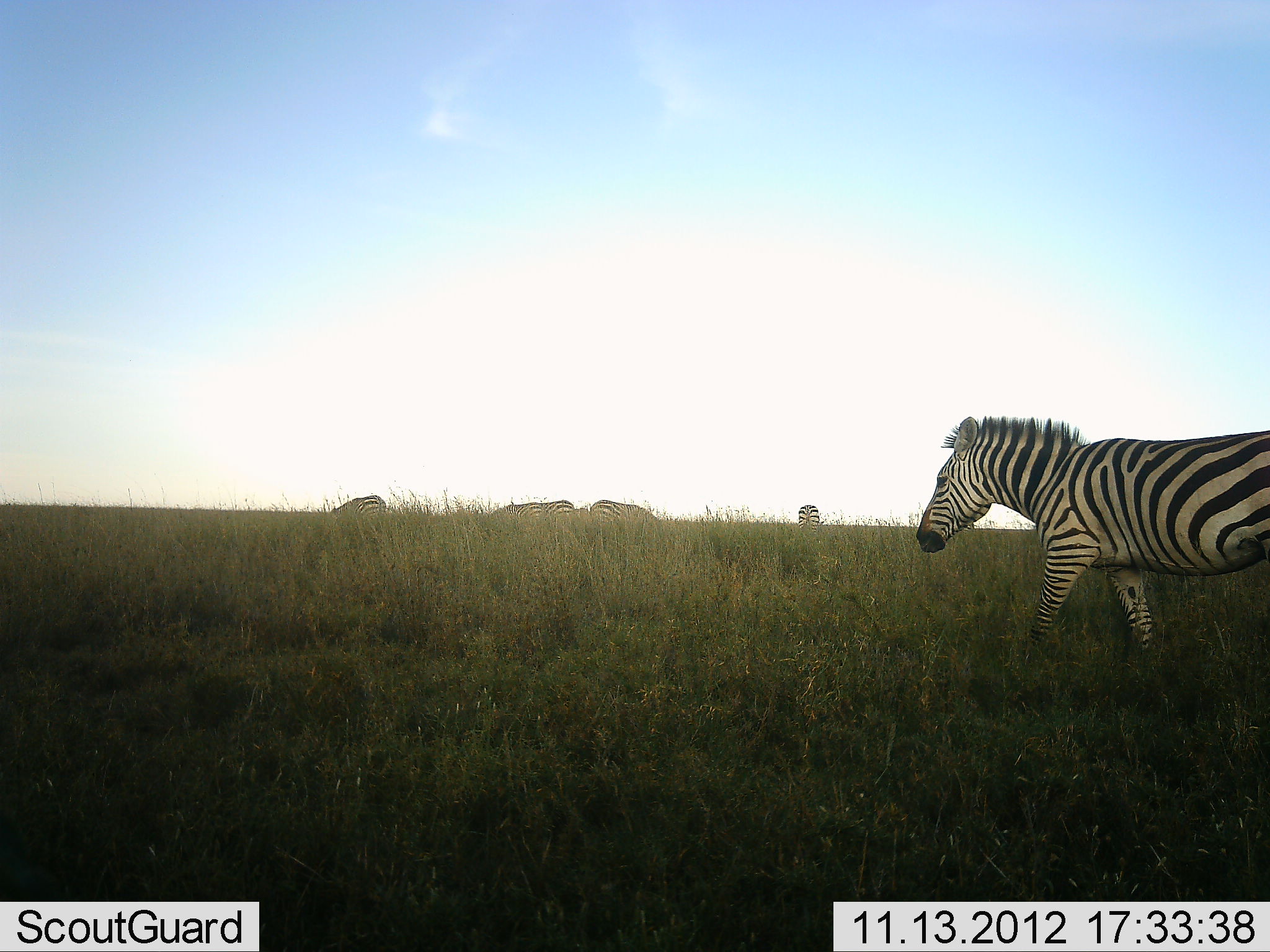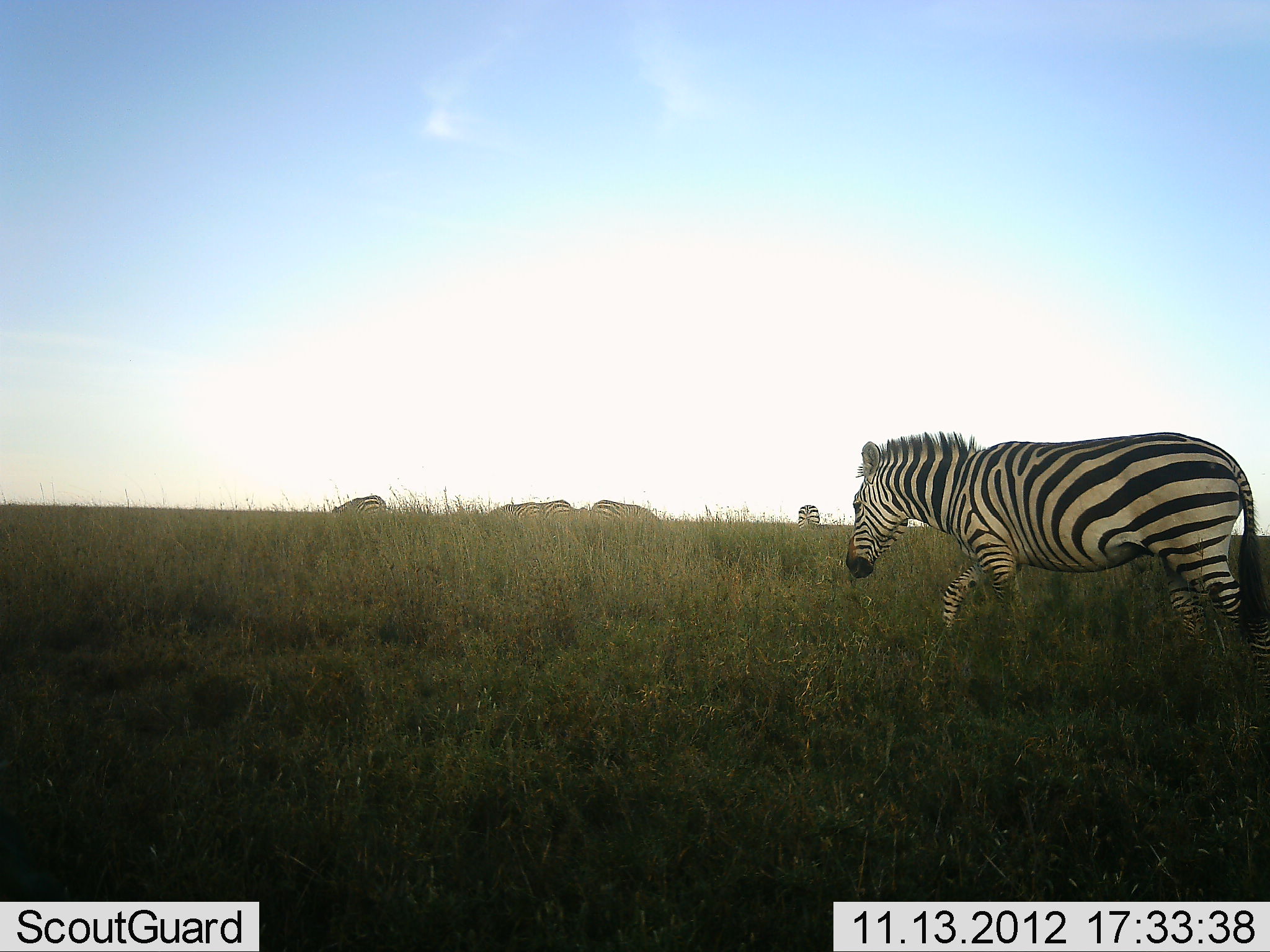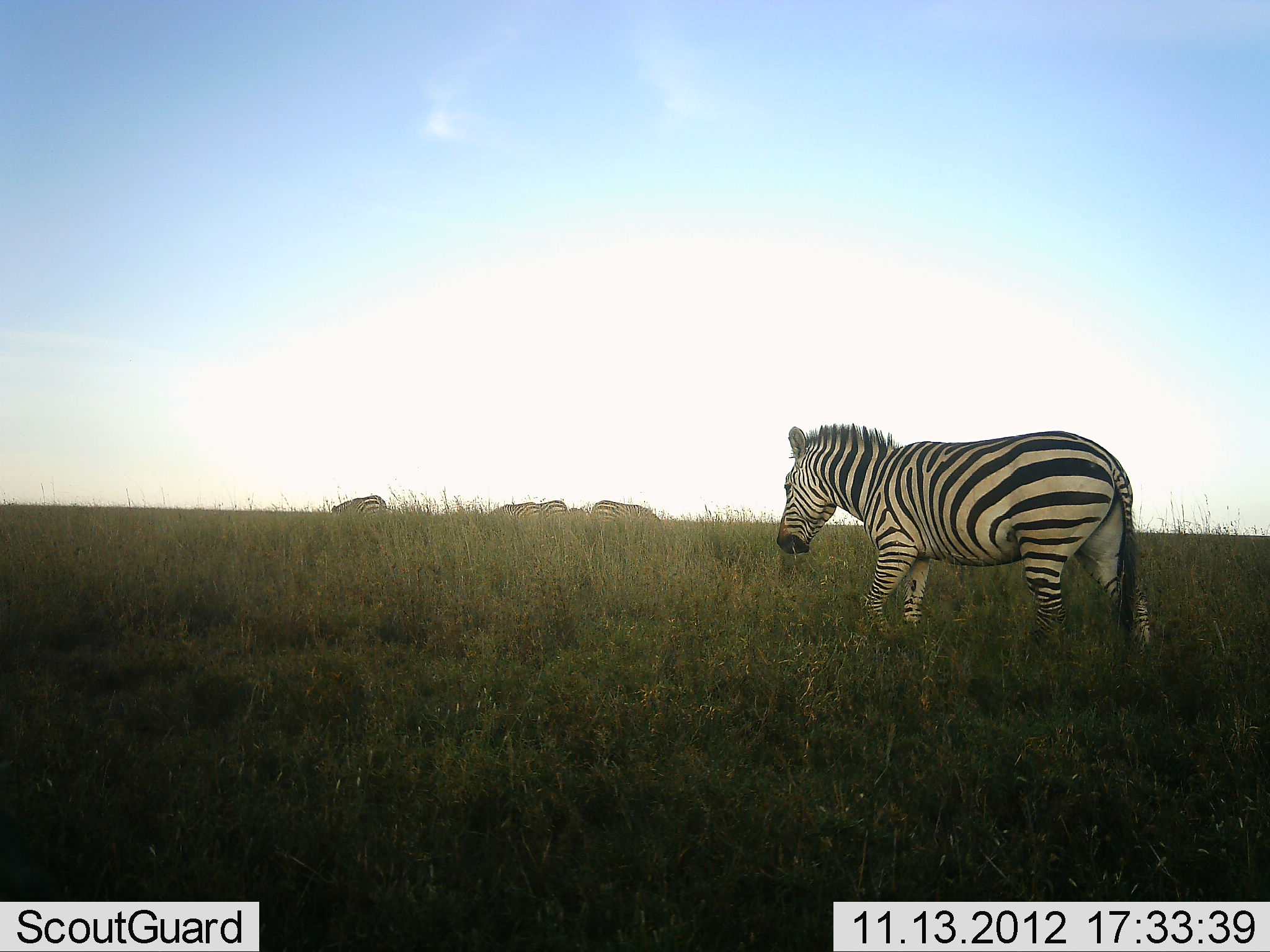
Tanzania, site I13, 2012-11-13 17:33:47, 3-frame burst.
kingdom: Animalia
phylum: Chordata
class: Mammalia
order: Perissodactyla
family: Equidae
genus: Equus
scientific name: Equus quagga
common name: plains zebra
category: zebra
Zebra (plains zebra) (Equus quagga), count 6. Behavior (volunteer vote fractions): standing 80%, resting 0%, moving 90%, interacting 10%. Young present (vote fraction): 0%. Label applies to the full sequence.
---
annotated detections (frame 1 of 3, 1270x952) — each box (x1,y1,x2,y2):
animal: (915,414,1270,706); (589,499,664,529); (327,494,388,518); (492,501,541,519); (532,499,576,519); (798,505,820,532)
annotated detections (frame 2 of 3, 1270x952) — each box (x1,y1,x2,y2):
animal: (848,434,1270,718); (590,500,662,530); (330,495,387,522); (485,501,543,524); (796,503,822,533); (535,499,572,518)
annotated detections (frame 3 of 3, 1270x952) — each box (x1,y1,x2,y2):
animal: (778,422,1153,697); (588,499,661,531); (330,495,389,523); (488,501,542,526); (534,500,569,519)